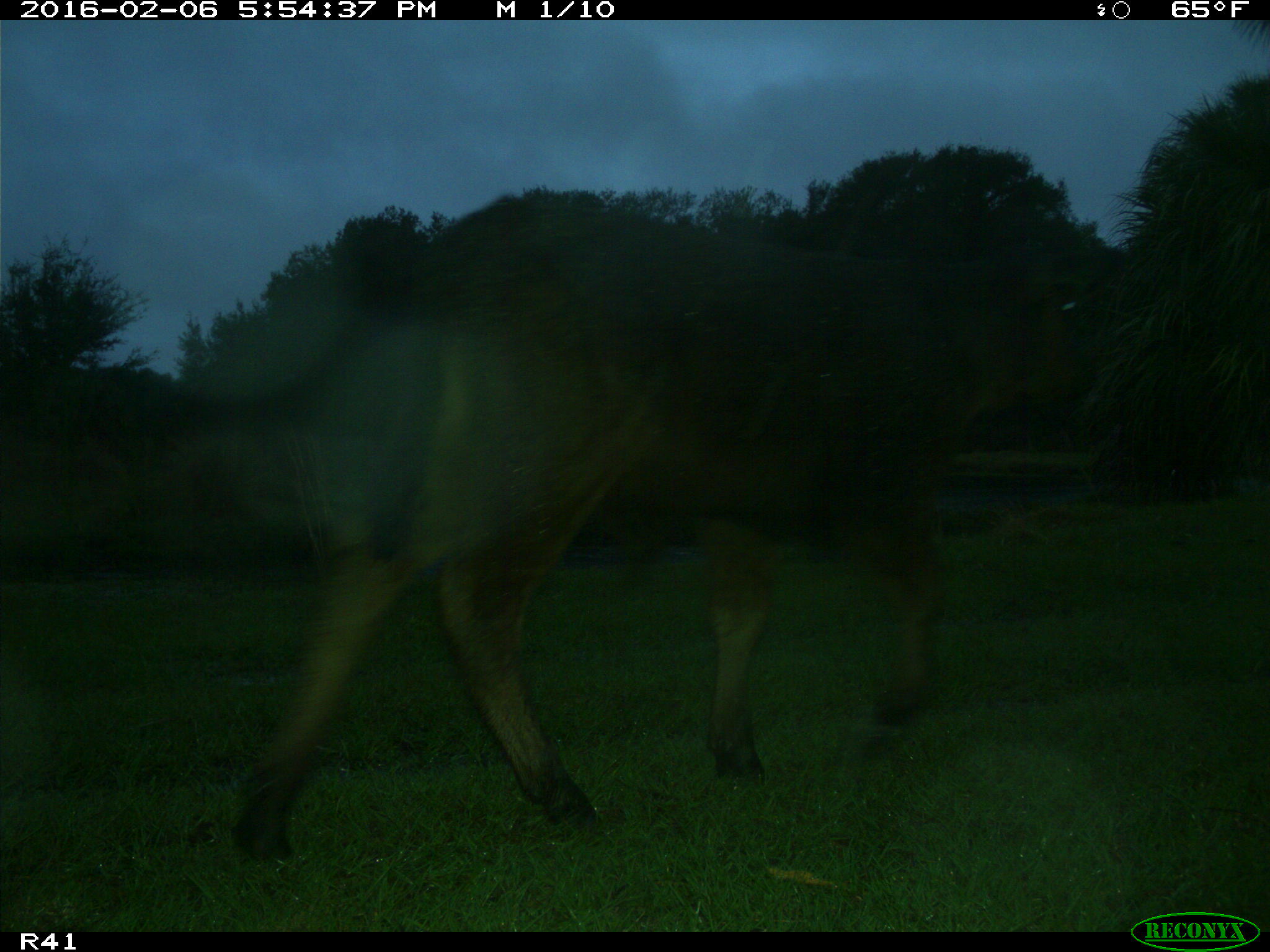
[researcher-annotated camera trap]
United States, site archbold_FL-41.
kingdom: Animalia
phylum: Chordata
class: Mammalia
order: Artiodactyla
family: Bovidae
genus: Bos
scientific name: Bos taurus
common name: domestic cow